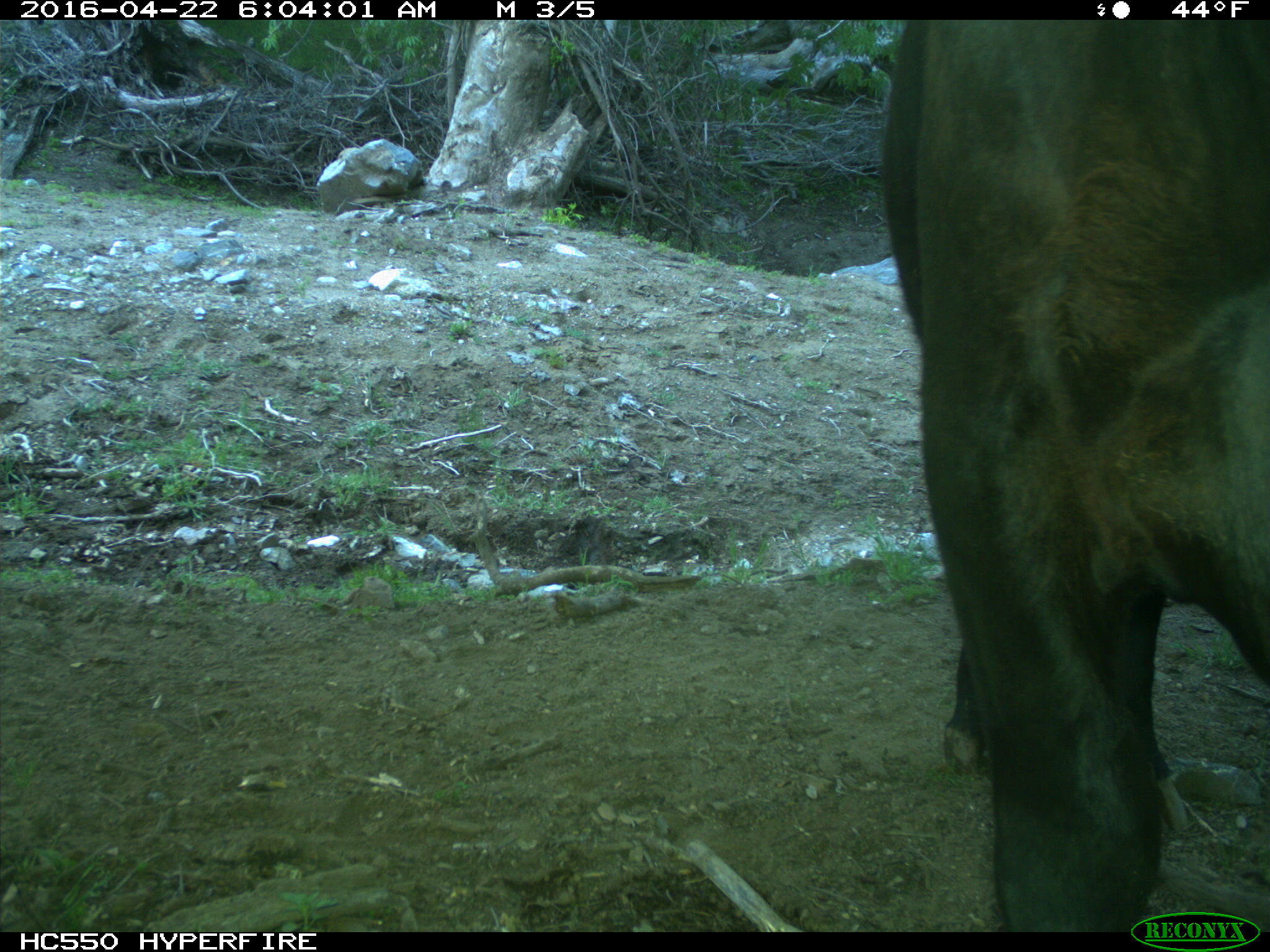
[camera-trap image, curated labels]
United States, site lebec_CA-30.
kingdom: Animalia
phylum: Chordata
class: Mammalia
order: Artiodactyla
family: Bovidae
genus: Bos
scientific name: Bos taurus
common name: domestic cow